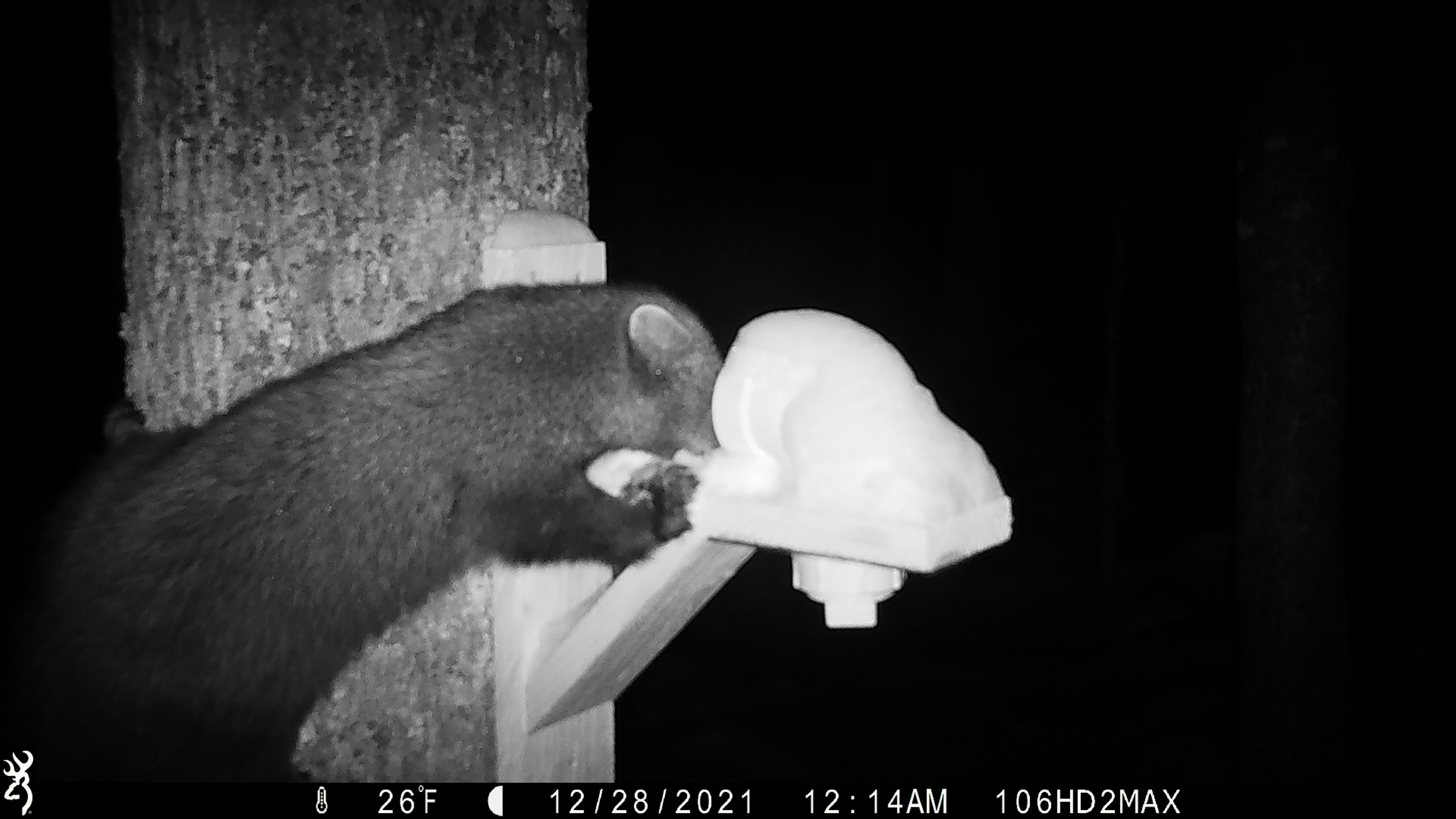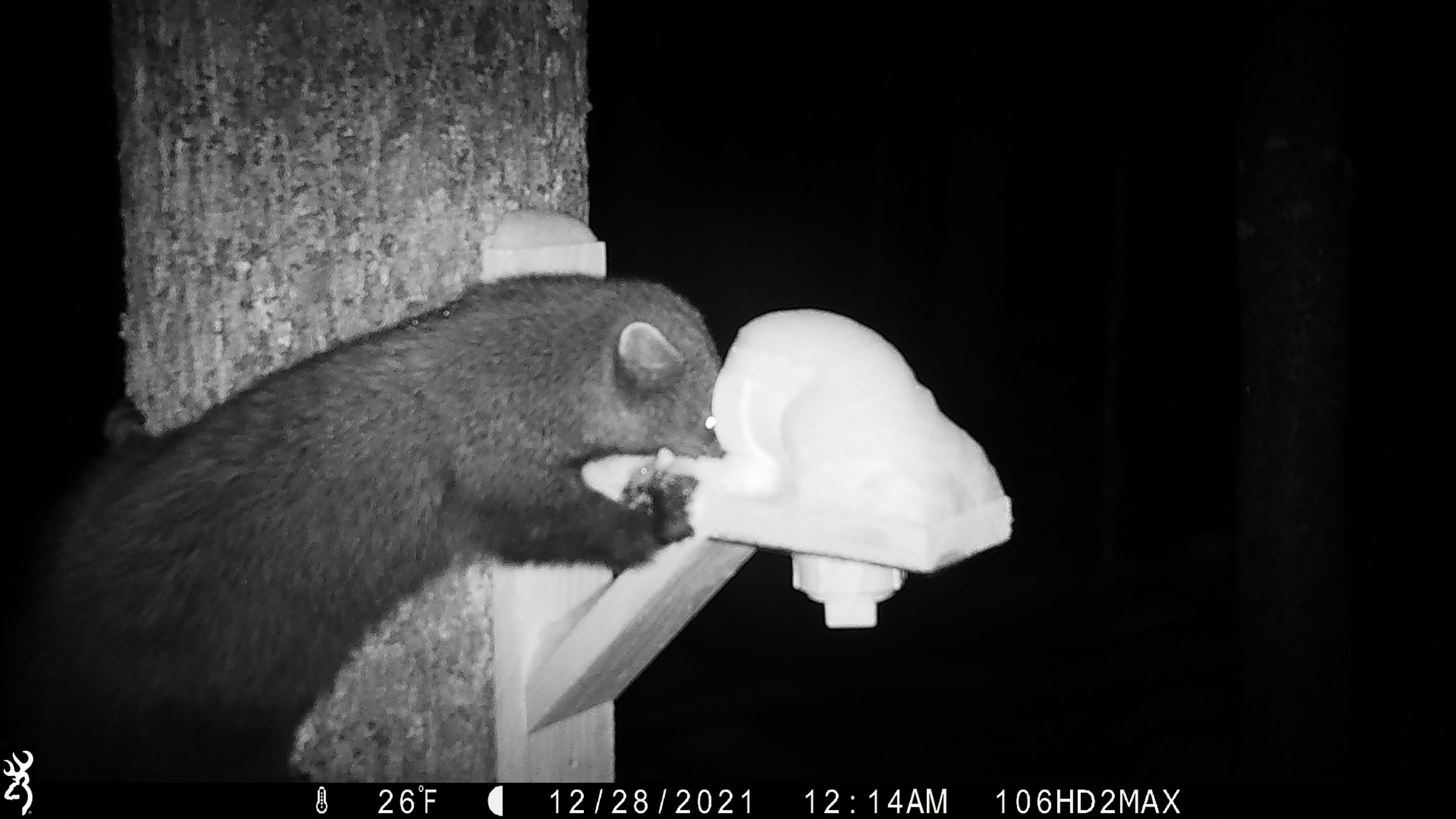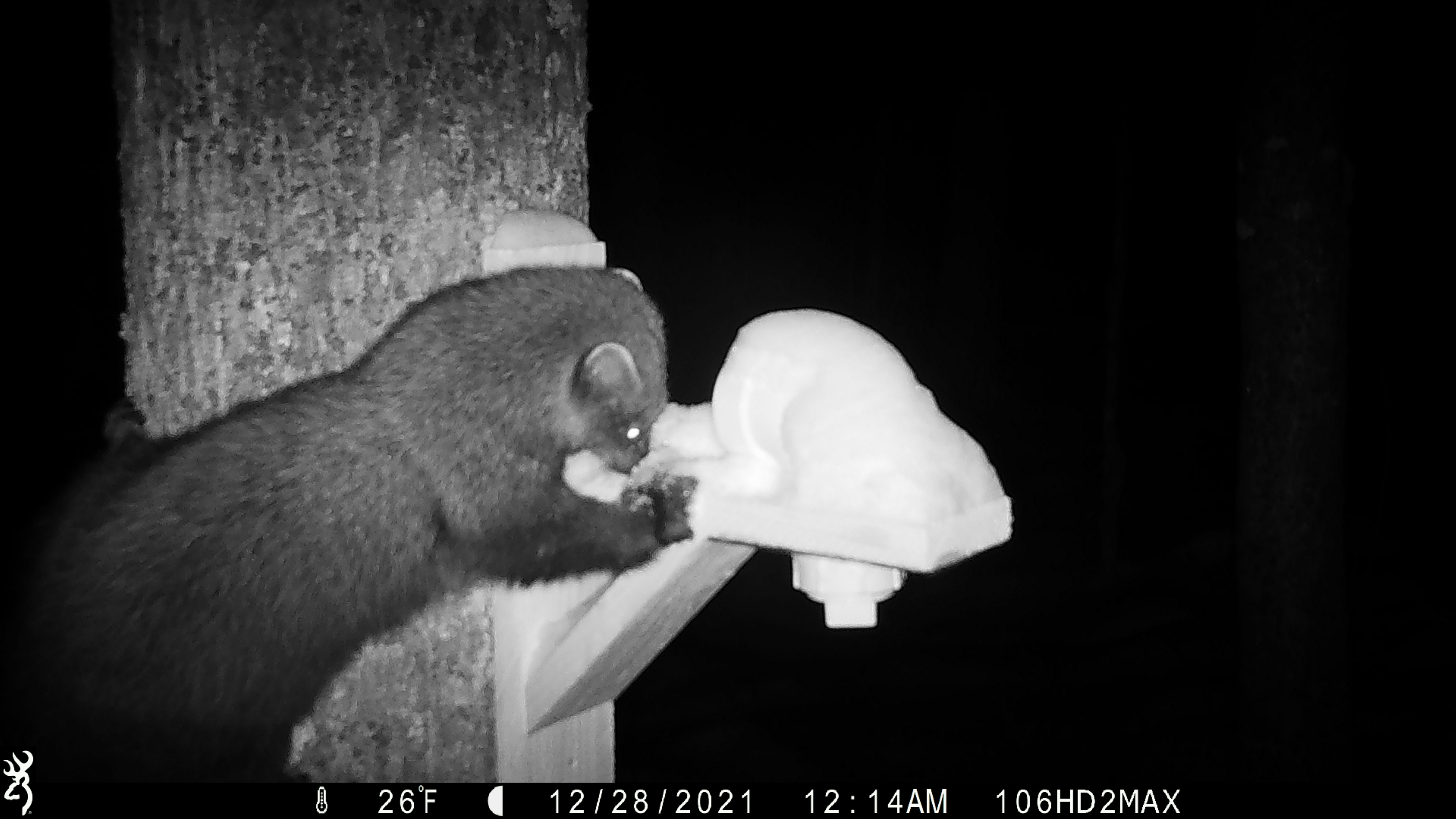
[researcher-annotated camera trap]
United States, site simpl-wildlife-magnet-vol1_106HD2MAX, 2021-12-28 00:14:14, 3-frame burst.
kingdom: Animalia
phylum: Chordata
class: Mammalia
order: Carnivora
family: Mustelidae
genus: Pekania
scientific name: Pekania pennanti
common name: fisher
Fisher (Pekania pennanti).